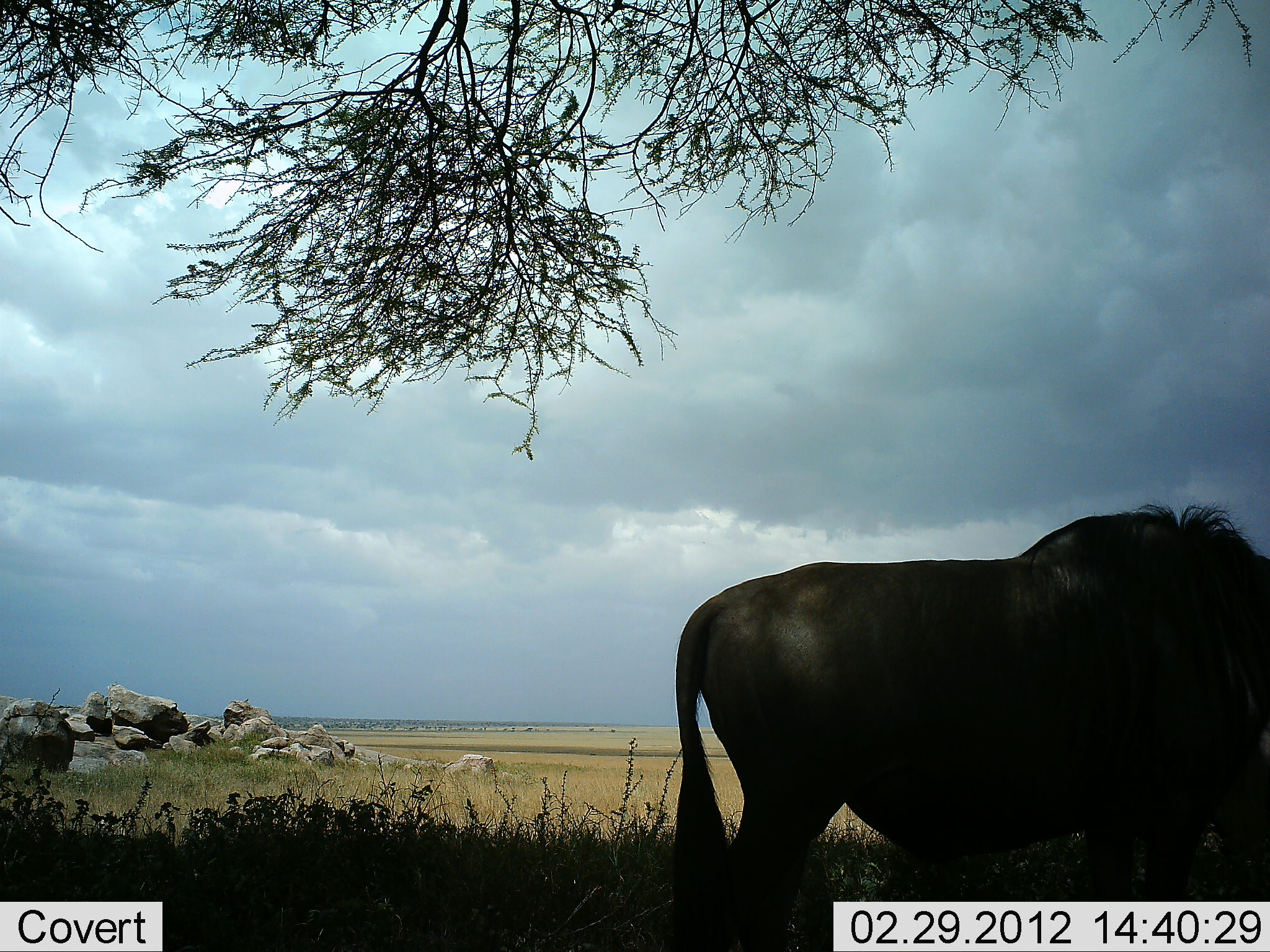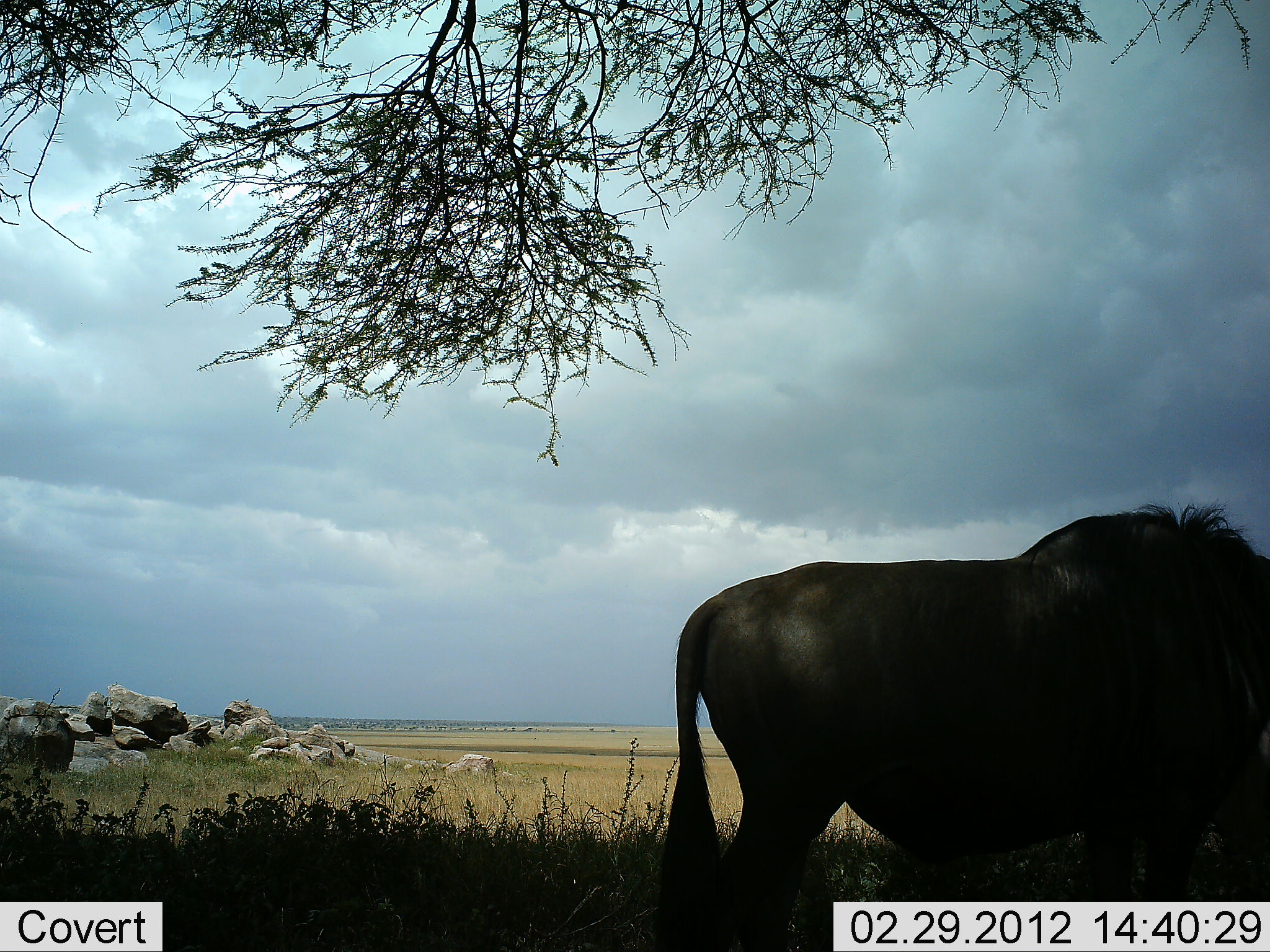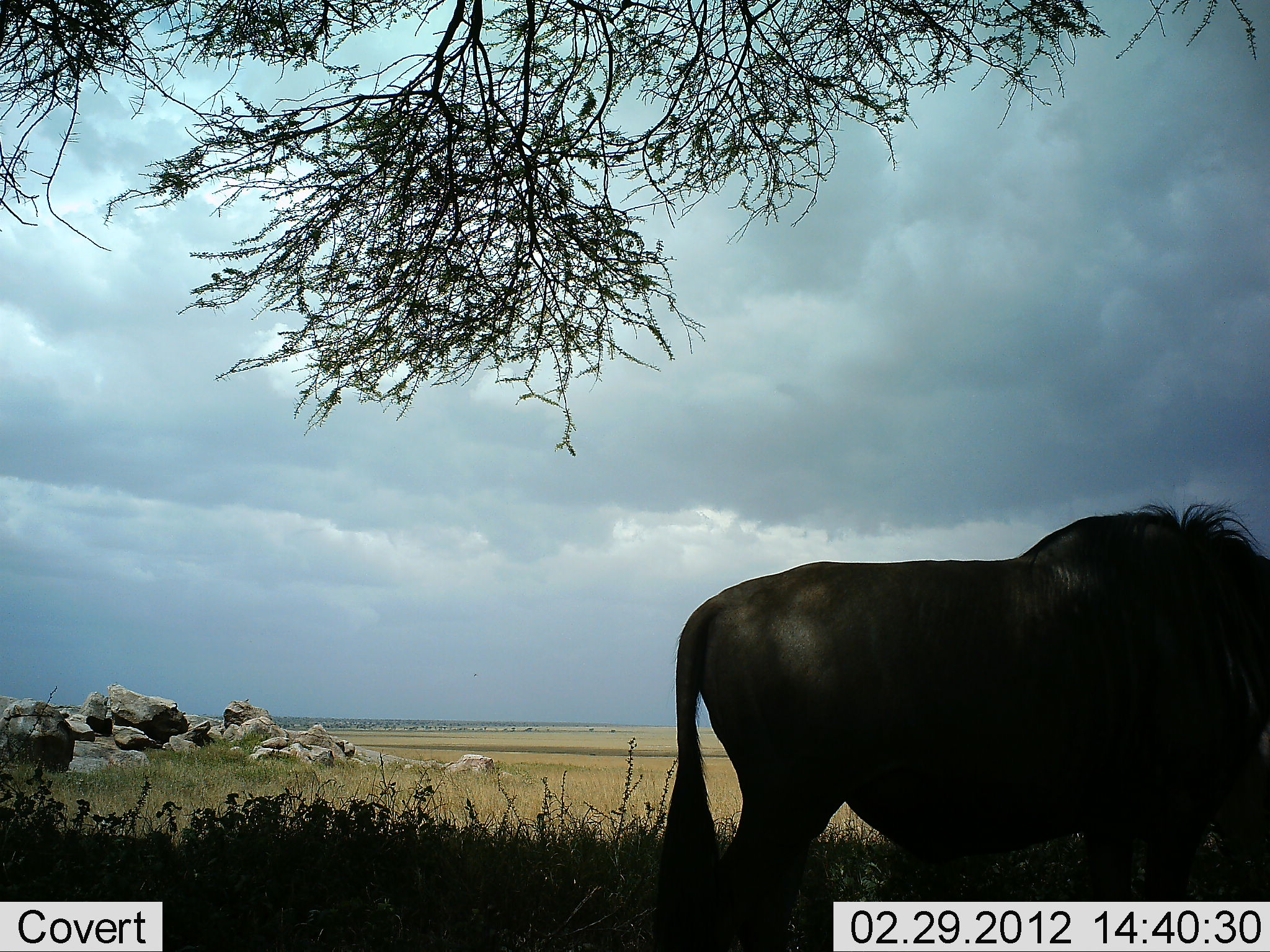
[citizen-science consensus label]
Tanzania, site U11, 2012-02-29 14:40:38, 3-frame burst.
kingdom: Animalia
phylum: Chordata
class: Mammalia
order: Artiodactyla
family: Bovidae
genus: Connochaetes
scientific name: Connochaetes taurinus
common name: blue wildebeest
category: wildebeest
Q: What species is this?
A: Wildebeest (blue wildebeest) (Connochaetes taurinus).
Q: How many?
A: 1.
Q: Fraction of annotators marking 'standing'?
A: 92%.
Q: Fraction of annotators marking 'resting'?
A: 0%.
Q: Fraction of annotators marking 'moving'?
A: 8%.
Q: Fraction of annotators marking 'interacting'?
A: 0%.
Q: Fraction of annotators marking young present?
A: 0%.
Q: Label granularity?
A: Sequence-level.